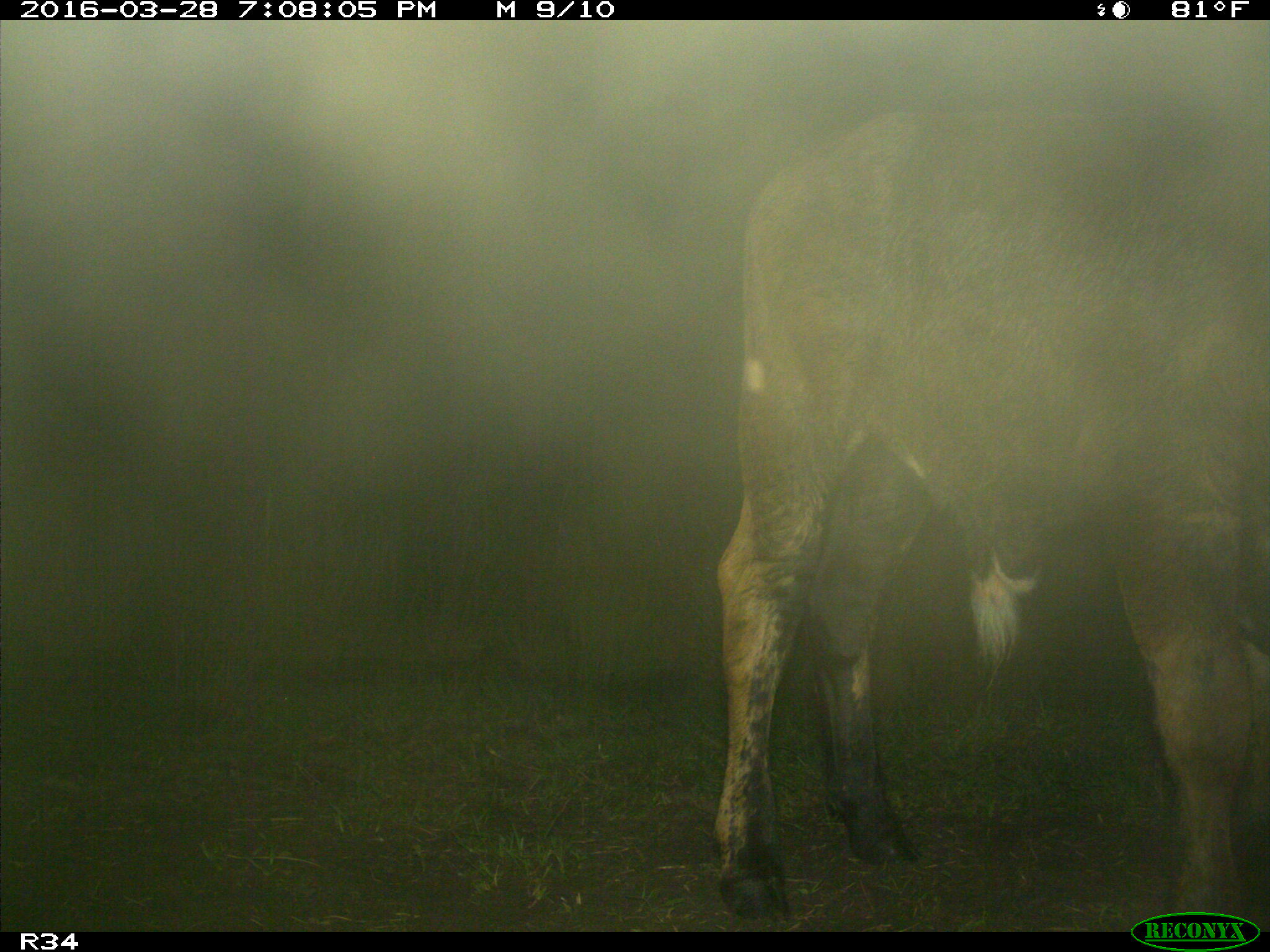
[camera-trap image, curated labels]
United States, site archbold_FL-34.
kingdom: Animalia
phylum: Chordata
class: Mammalia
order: Artiodactyla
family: Bovidae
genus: Bos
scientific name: Bos taurus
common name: domestic cow